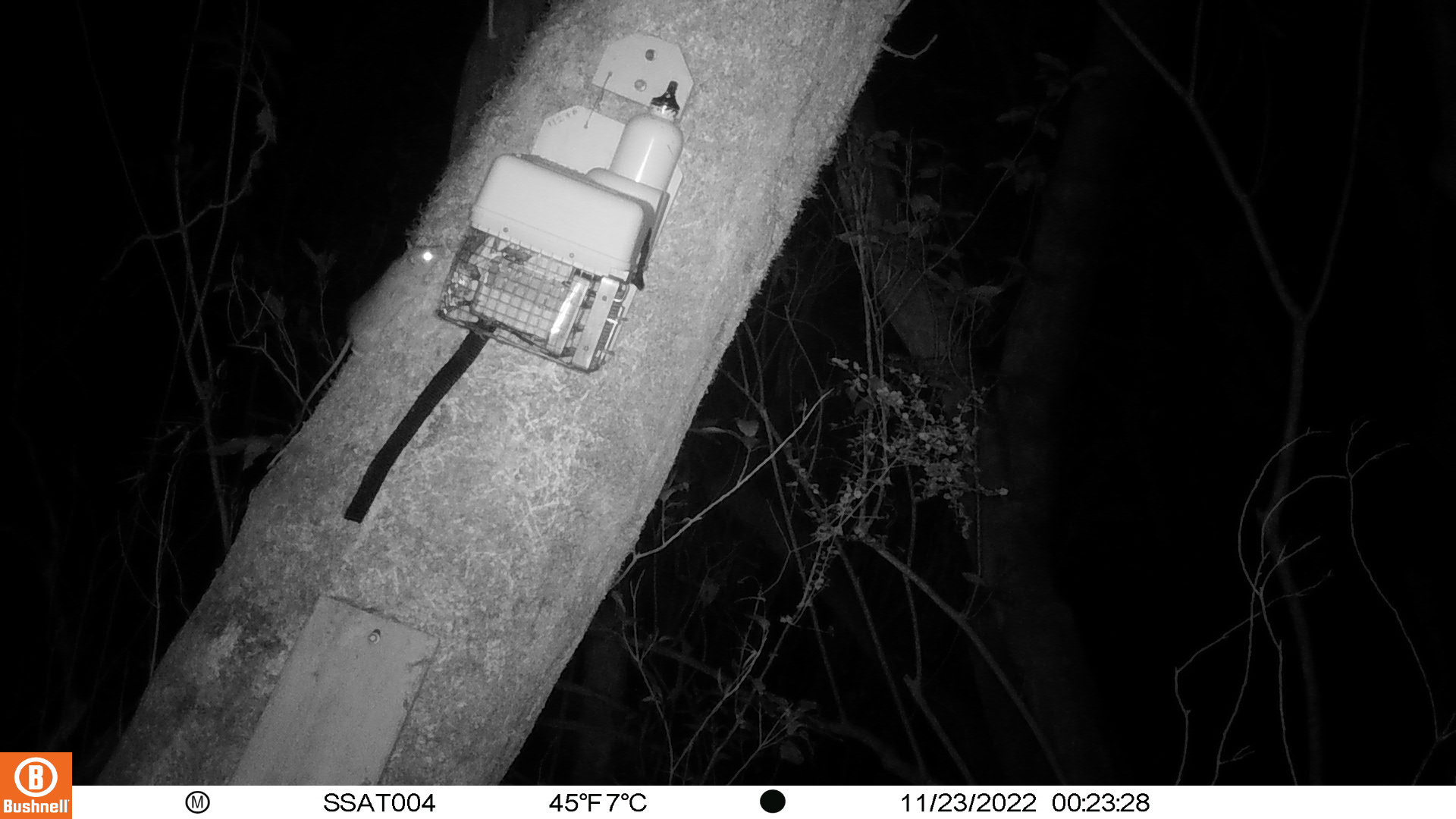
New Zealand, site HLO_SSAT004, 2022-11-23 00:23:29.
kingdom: Animalia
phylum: Chordata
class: Mammalia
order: Rodentia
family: Muridae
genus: Rattus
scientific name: Rattus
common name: rat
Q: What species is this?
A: Rat (Rattus).